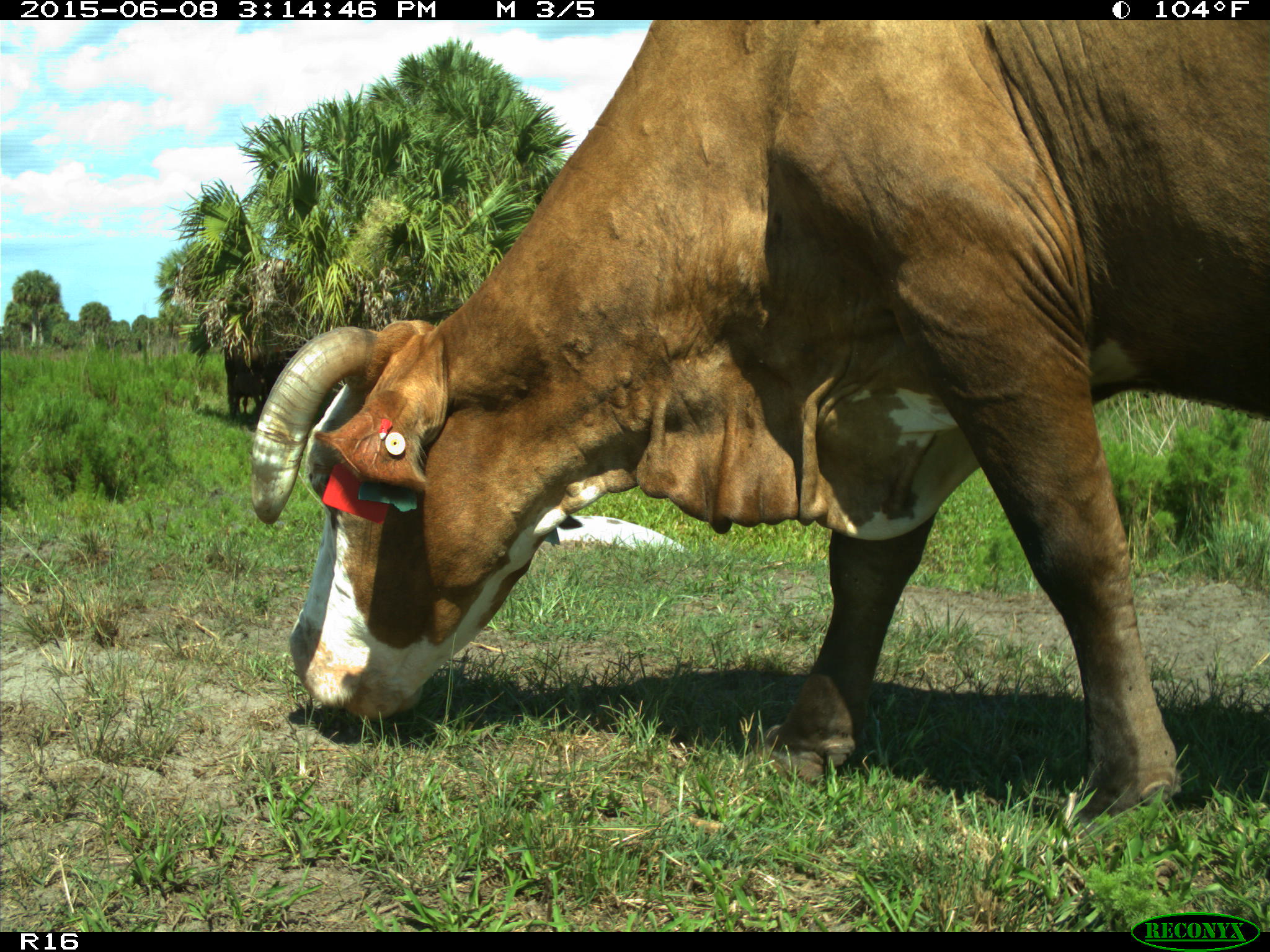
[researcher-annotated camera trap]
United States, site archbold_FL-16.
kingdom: Animalia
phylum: Chordata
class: Mammalia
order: Artiodactyla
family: Bovidae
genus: Bos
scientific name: Bos taurus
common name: domestic cow